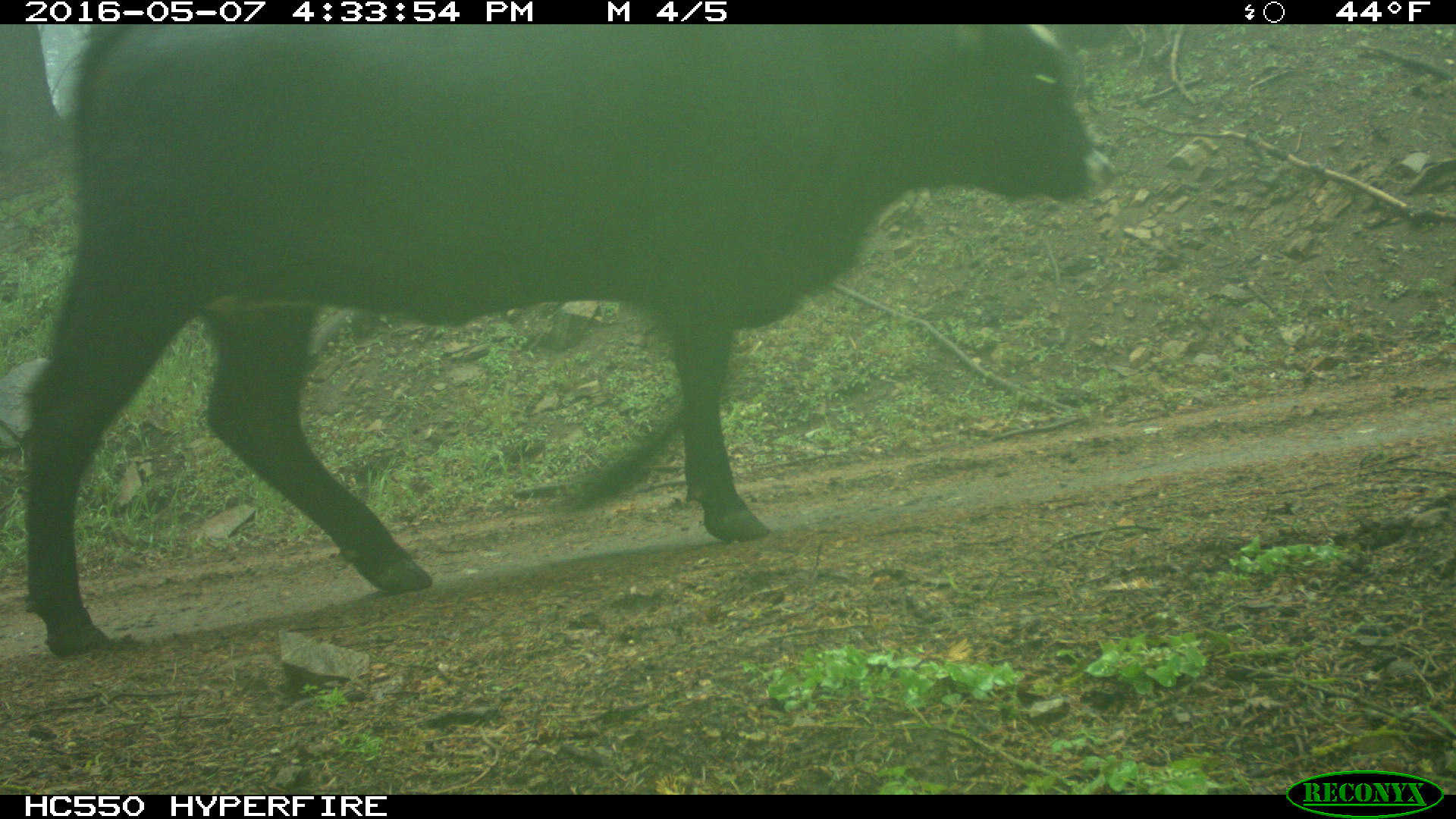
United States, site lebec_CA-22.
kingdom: Animalia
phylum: Chordata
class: Mammalia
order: Artiodactyla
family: Bovidae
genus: Bos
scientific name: Bos taurus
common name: domestic cow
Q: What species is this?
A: Bos taurus (domestic cow).